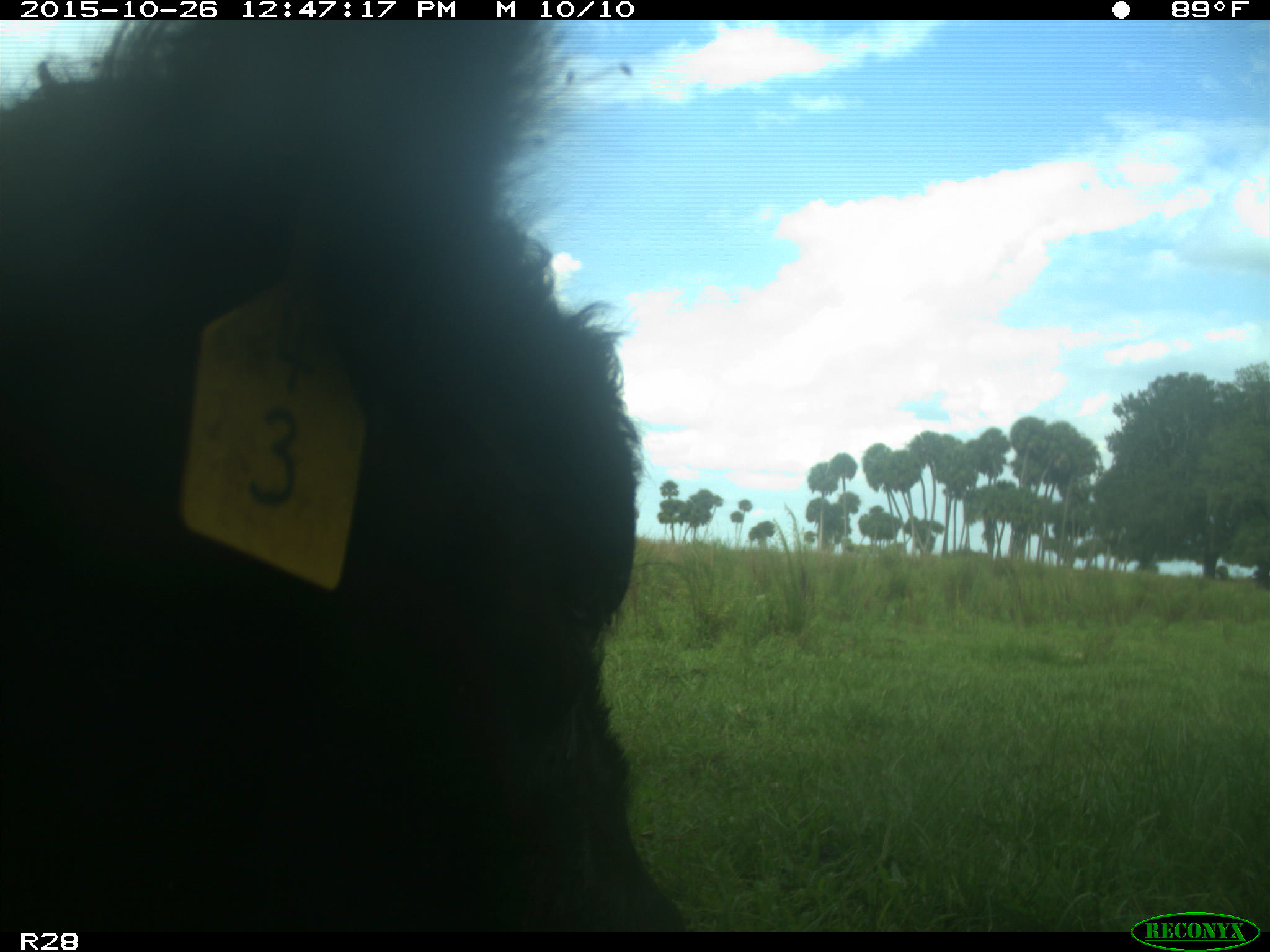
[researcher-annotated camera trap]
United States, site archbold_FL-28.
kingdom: Animalia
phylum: Chordata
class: Mammalia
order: Artiodactyla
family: Bovidae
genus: Bos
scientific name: Bos taurus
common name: domestic cow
Bos taurus (domestic cow).